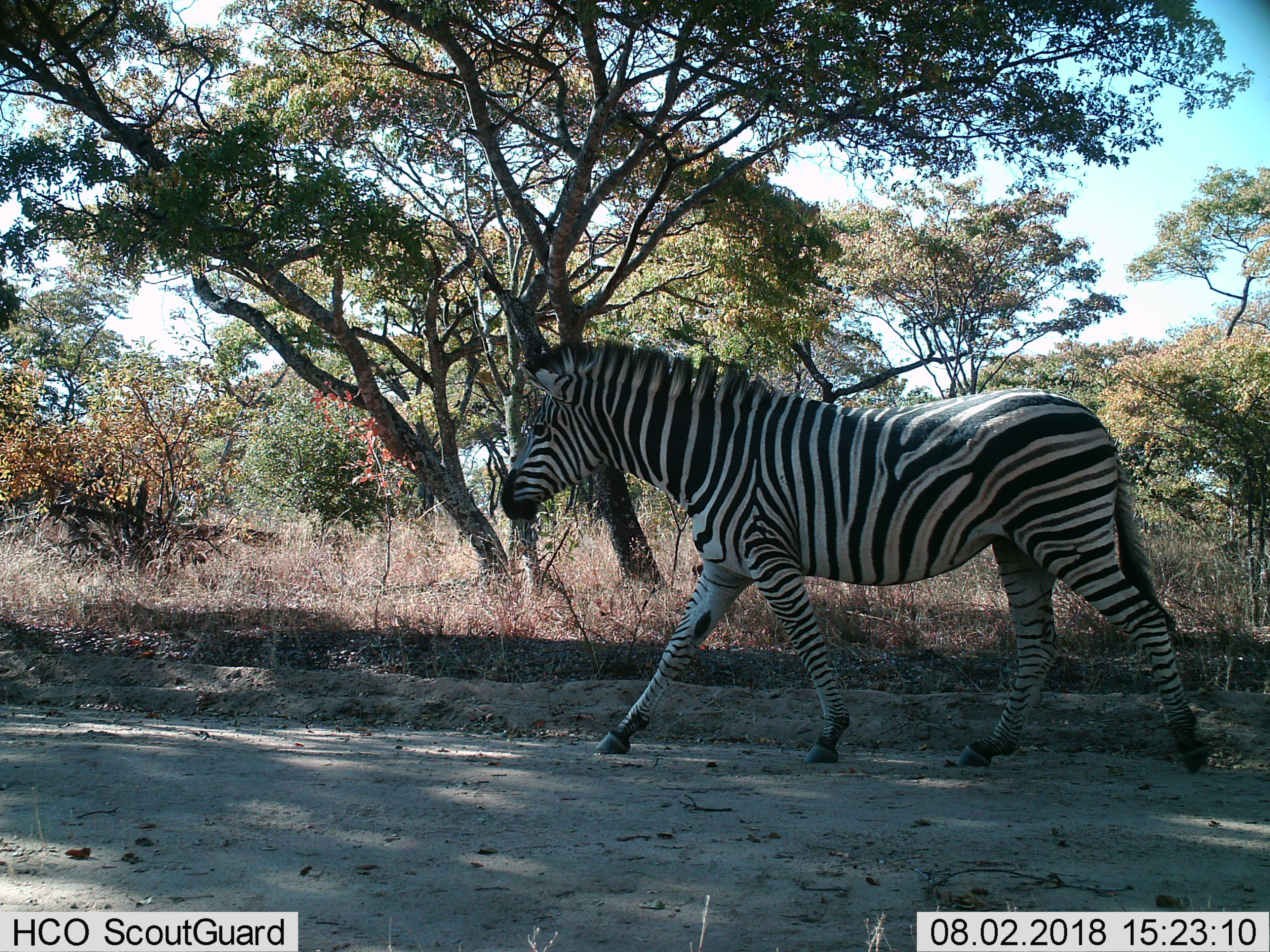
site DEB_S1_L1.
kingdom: Animalia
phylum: Chordata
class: Mammalia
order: Perissodactyla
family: Equidae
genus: Equus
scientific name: Equus quagga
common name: plains zebra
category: zebraplains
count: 1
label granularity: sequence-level